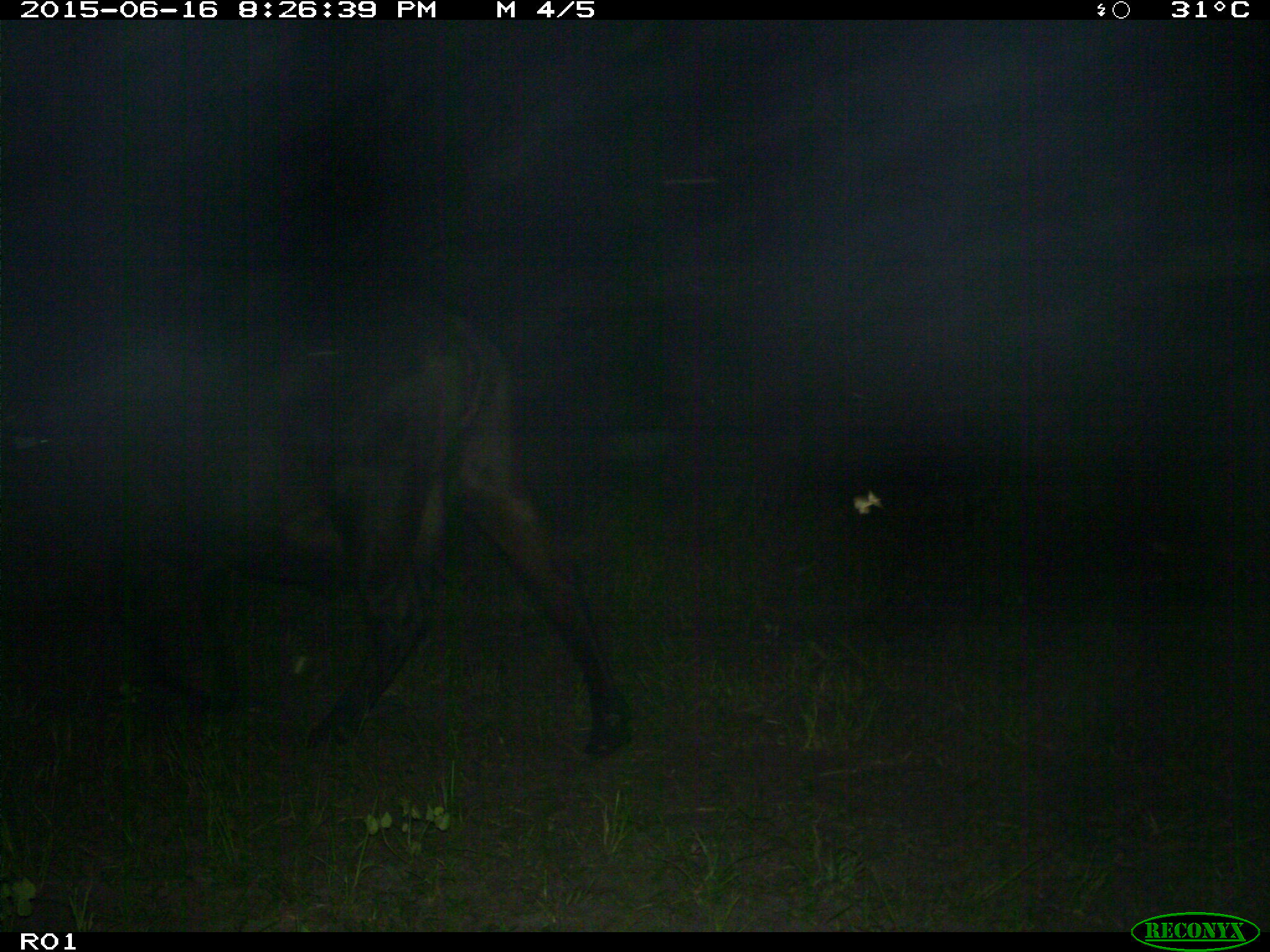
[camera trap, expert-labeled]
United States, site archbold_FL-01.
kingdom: Animalia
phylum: Chordata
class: Mammalia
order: Artiodactyla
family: Bovidae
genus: Bos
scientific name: Bos taurus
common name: domestic cow